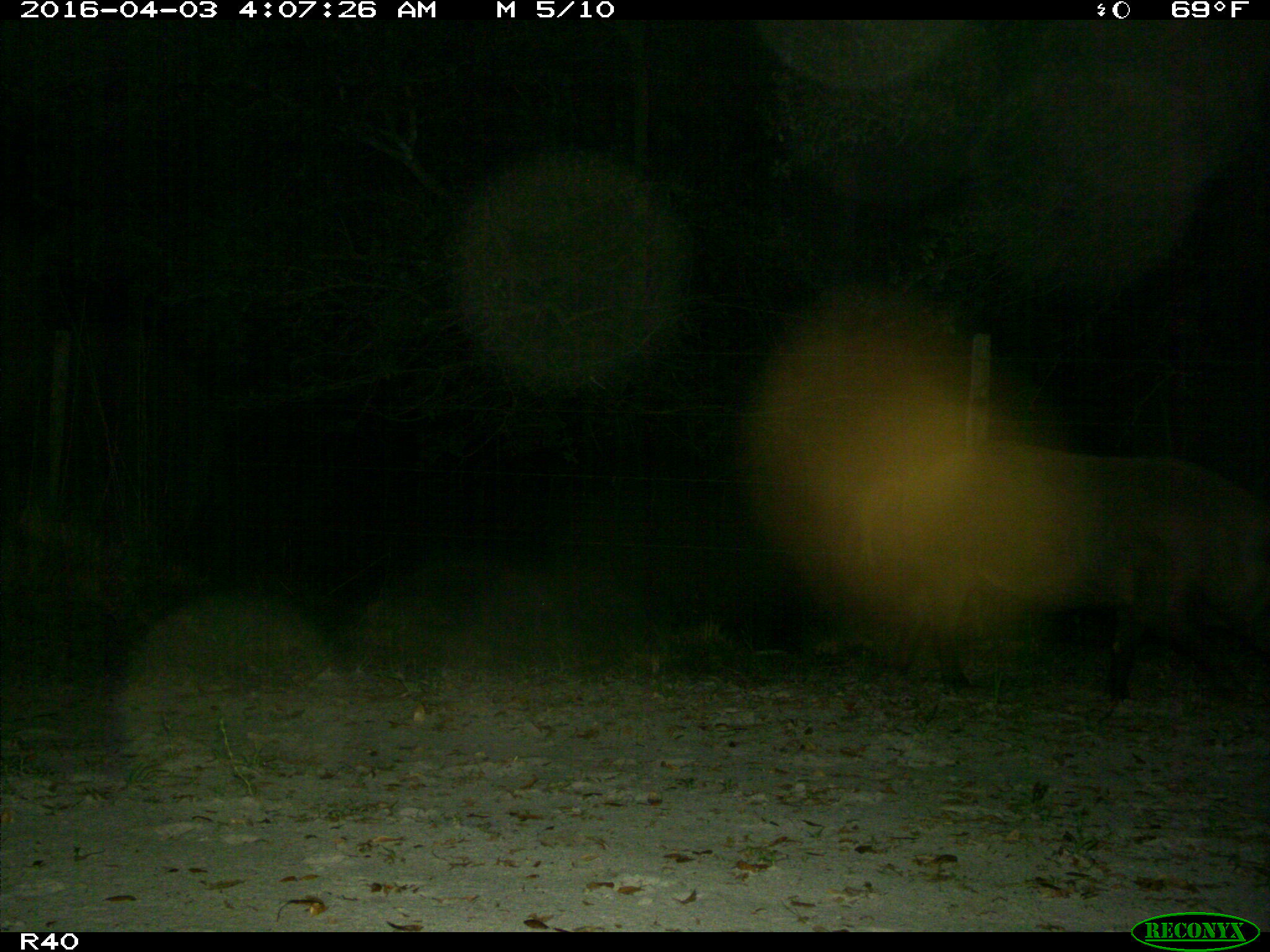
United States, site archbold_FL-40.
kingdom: Animalia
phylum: Chordata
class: Mammalia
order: Artiodactyla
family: Suidae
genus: Sus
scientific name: Sus scrofa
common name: wild boar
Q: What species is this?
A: Sus scrofa (wild boar).